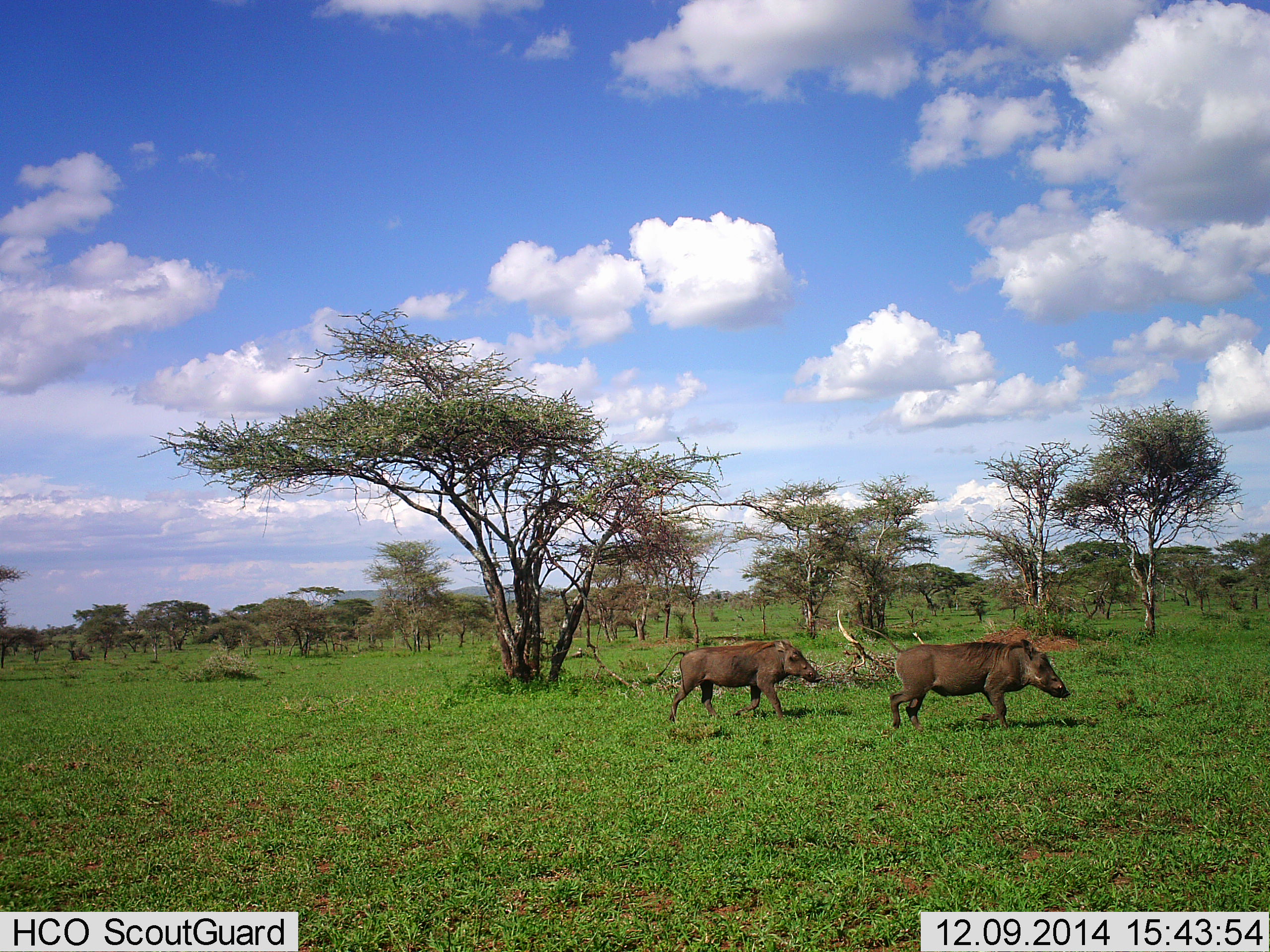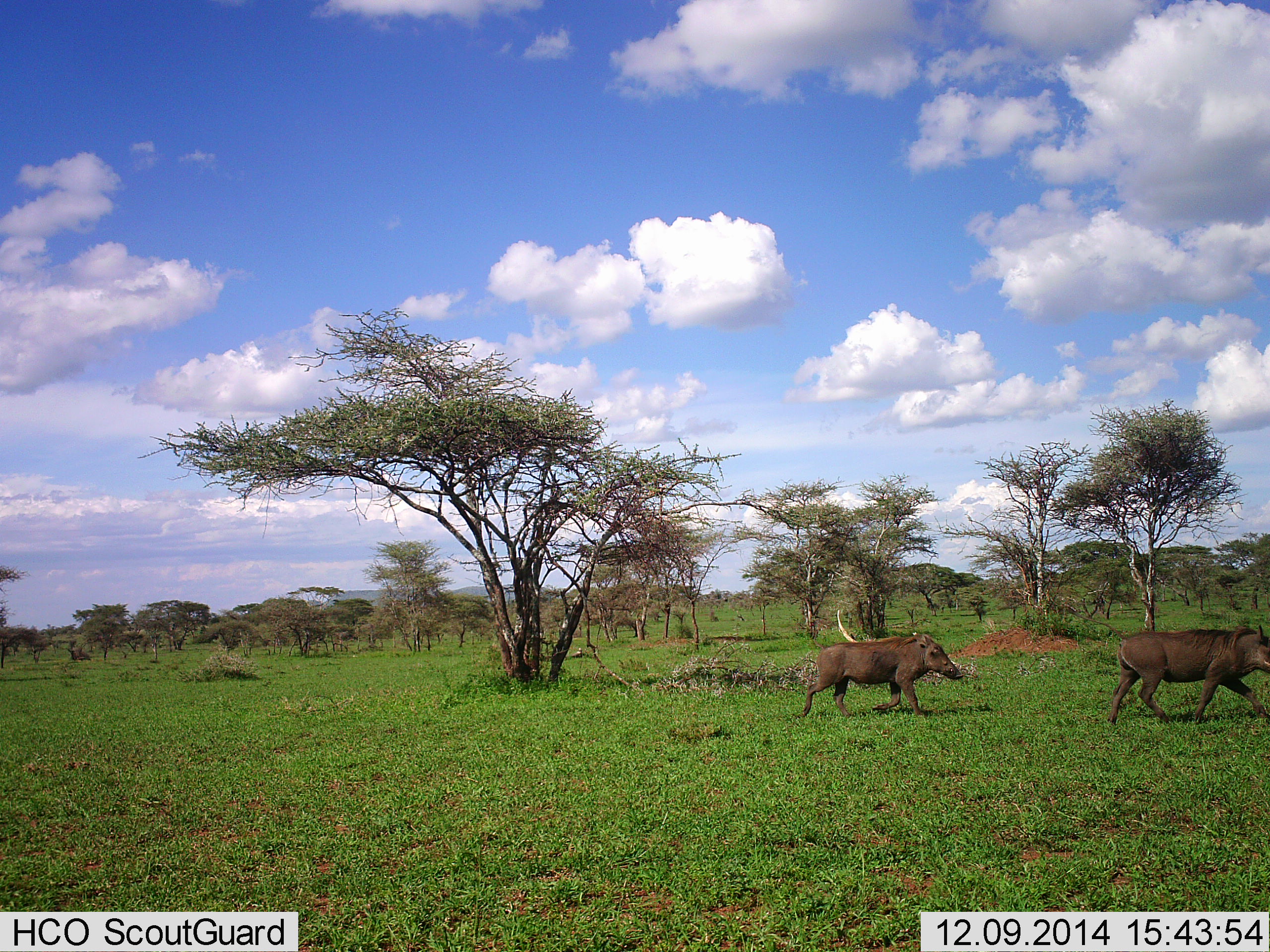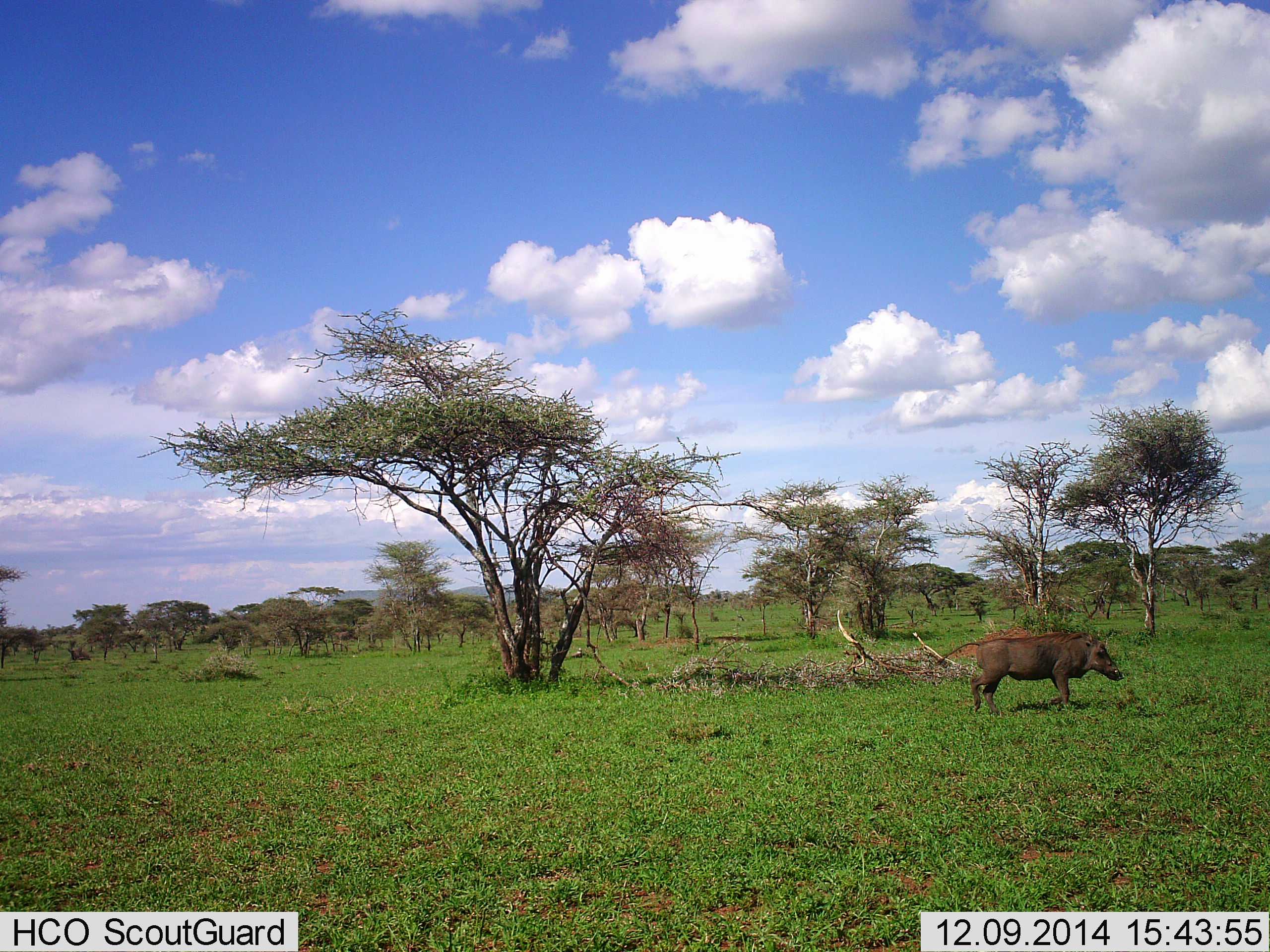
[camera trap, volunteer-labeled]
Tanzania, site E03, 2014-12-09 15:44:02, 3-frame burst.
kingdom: Animalia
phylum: Chordata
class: Mammalia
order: Artiodactyla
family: Suidae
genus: Phacochoerus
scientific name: Phacochoerus africanus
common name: warthog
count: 2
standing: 0%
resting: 0%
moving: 100%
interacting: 0%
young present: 0%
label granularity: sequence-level